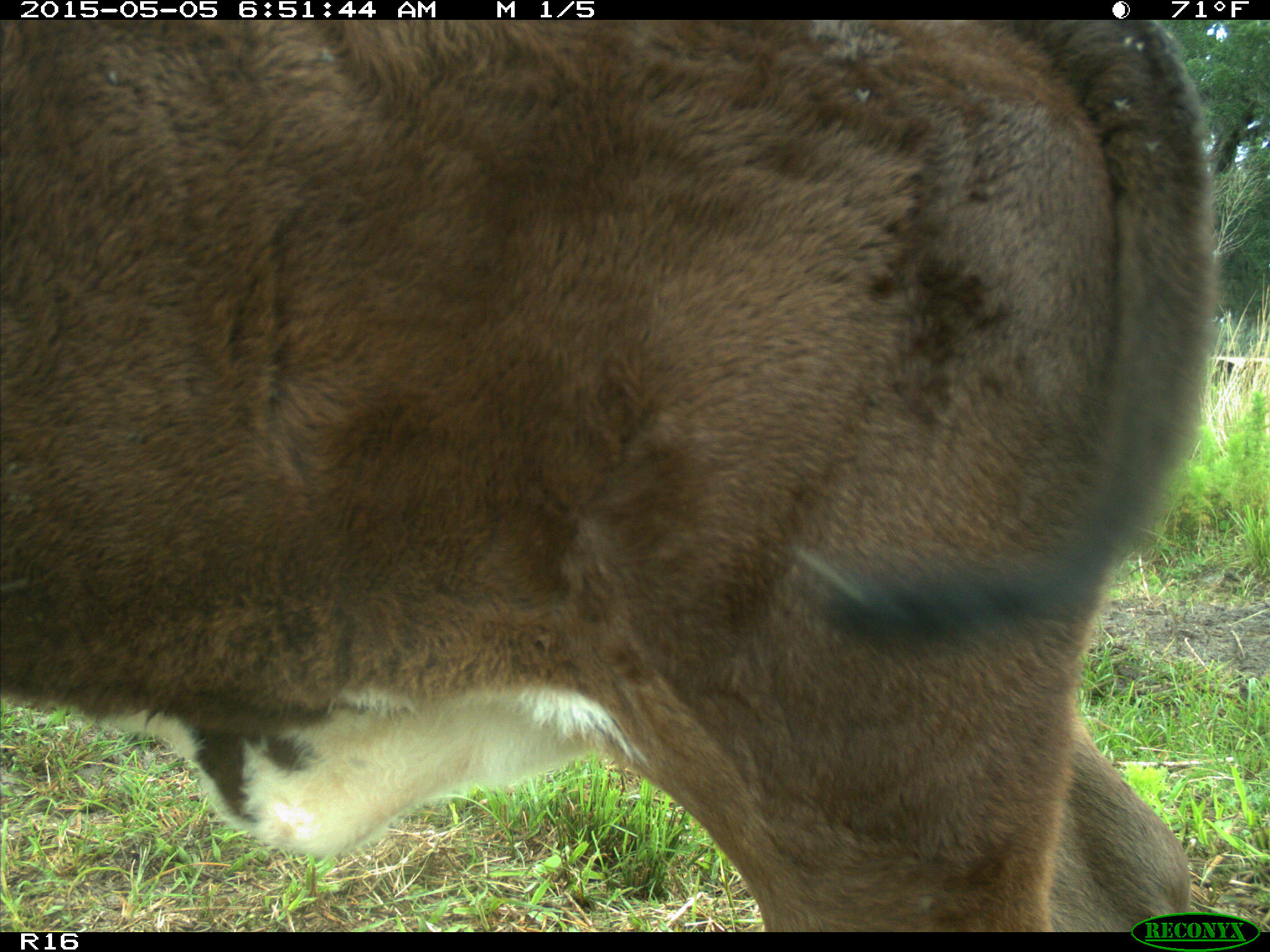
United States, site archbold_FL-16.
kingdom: Animalia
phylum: Chordata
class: Mammalia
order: Artiodactyla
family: Bovidae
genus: Bos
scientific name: Bos taurus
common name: domestic cow